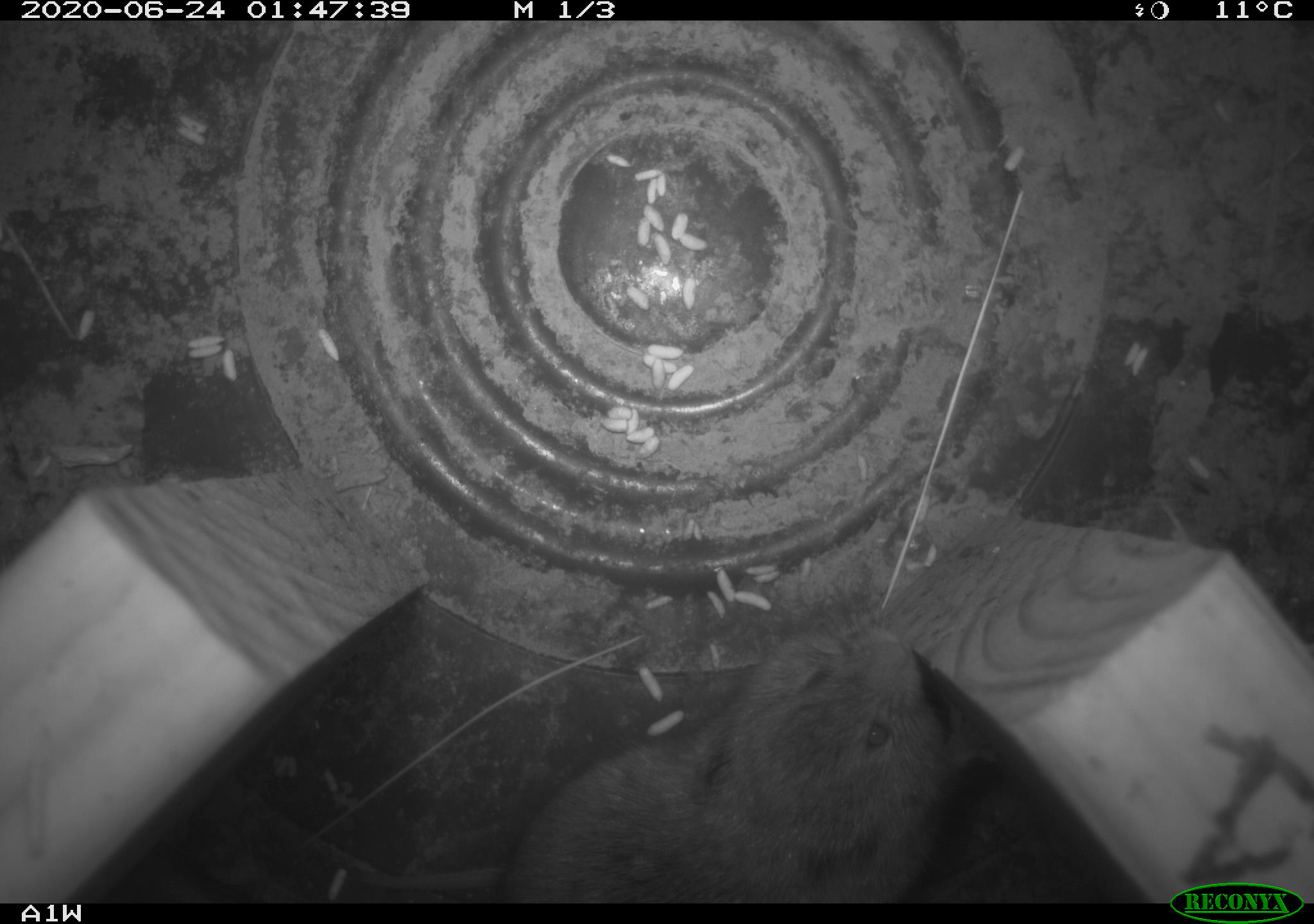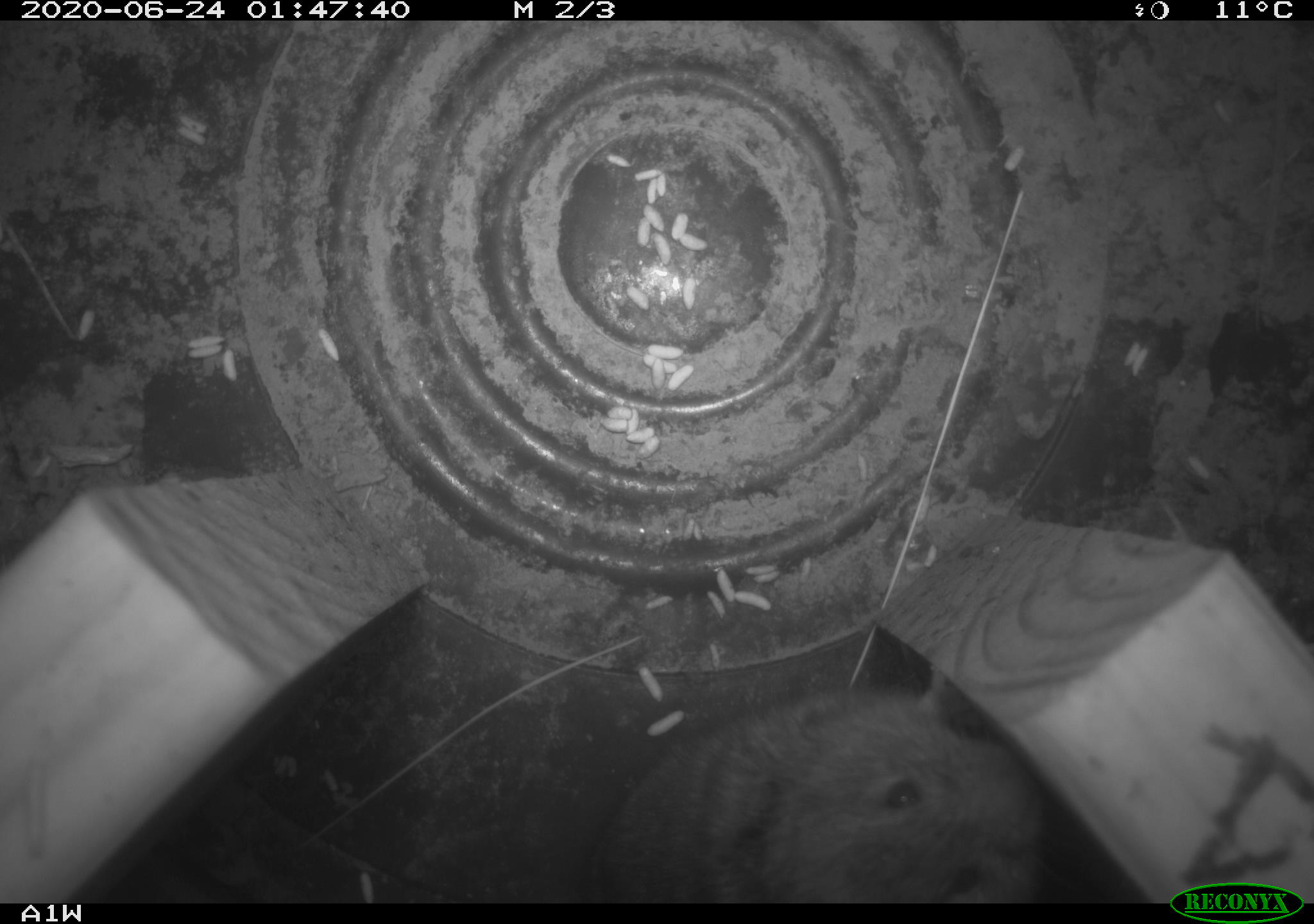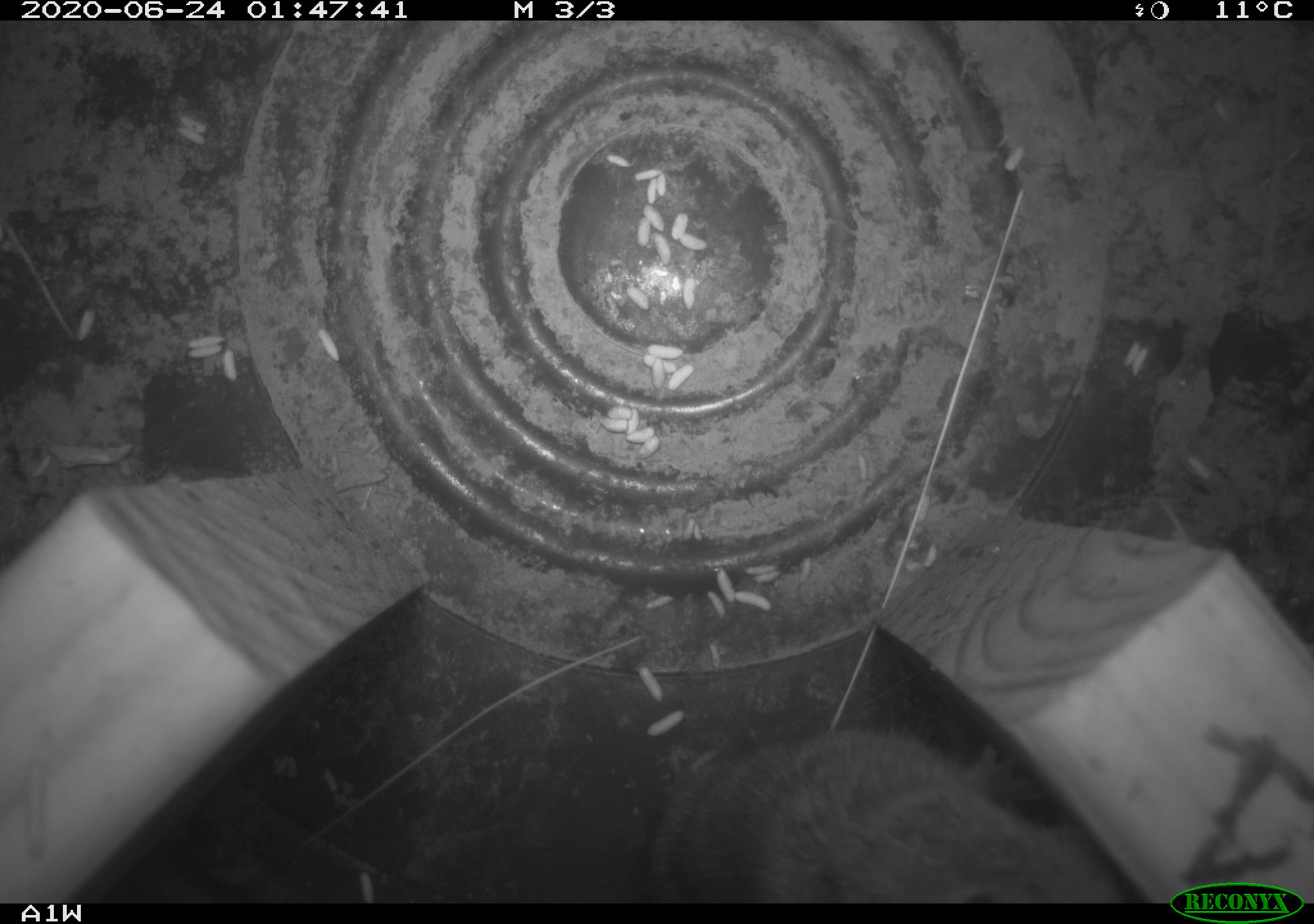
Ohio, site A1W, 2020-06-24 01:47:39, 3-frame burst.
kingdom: Animalia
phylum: Chordata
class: Mammalia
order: Rodentia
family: Cricetidae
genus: Microtus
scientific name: Microtus pennsylvanicus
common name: meadow vole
Meadow vole (Microtus pennsylvanicus).